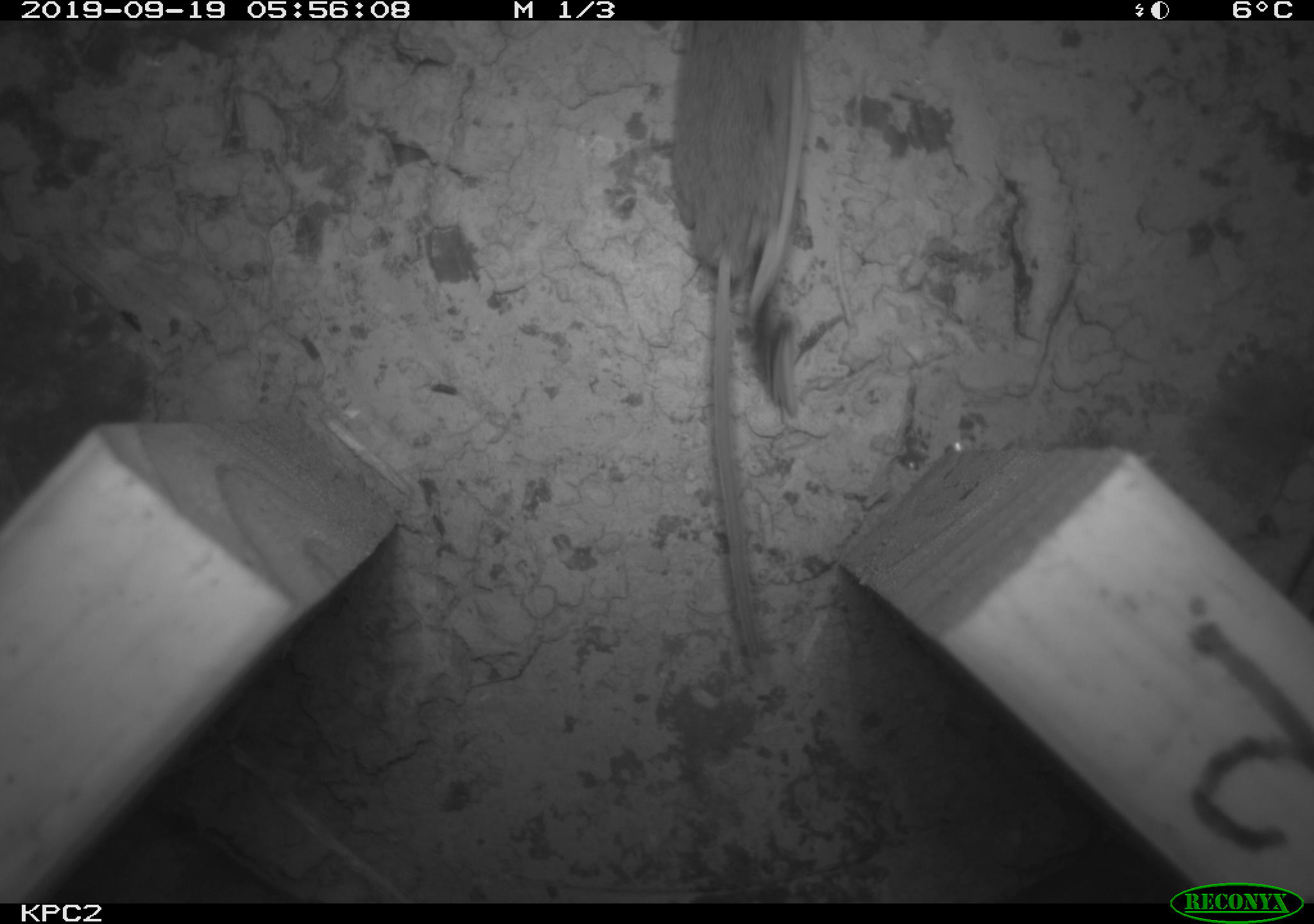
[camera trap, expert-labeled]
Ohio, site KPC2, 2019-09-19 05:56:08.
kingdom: Animalia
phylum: Chordata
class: Mammalia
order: Rodentia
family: Cricetidae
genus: Peromyscus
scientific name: Peromyscus leucopus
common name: white-footed mouse